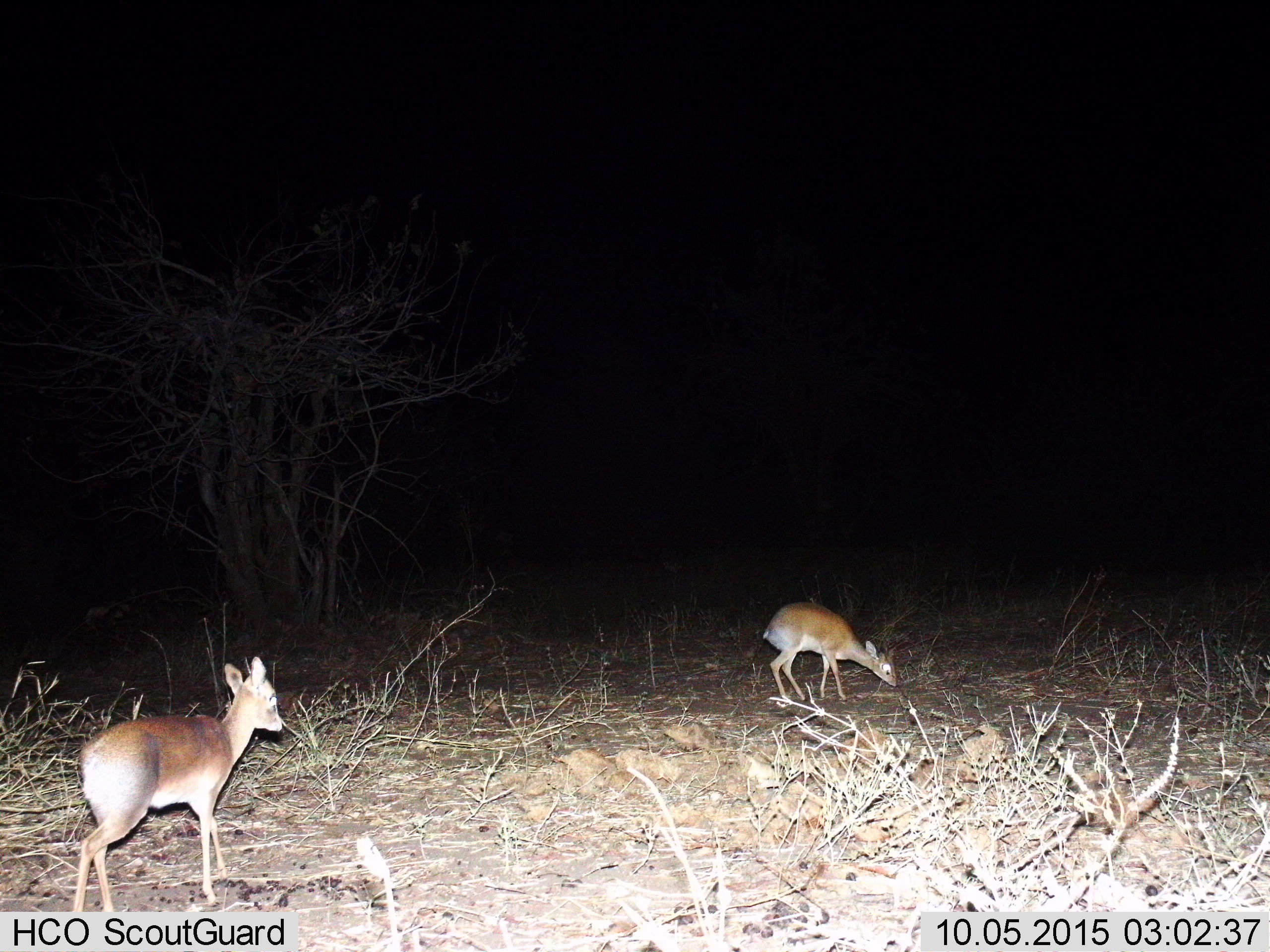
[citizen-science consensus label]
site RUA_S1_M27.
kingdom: Animalia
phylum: Chordata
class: Mammalia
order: Artiodactyla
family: Bovidae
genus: Madoqua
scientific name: Madoqua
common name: dik-dik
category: dikdik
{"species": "dikdik (dik-dik) (Madoqua)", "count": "2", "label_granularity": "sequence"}